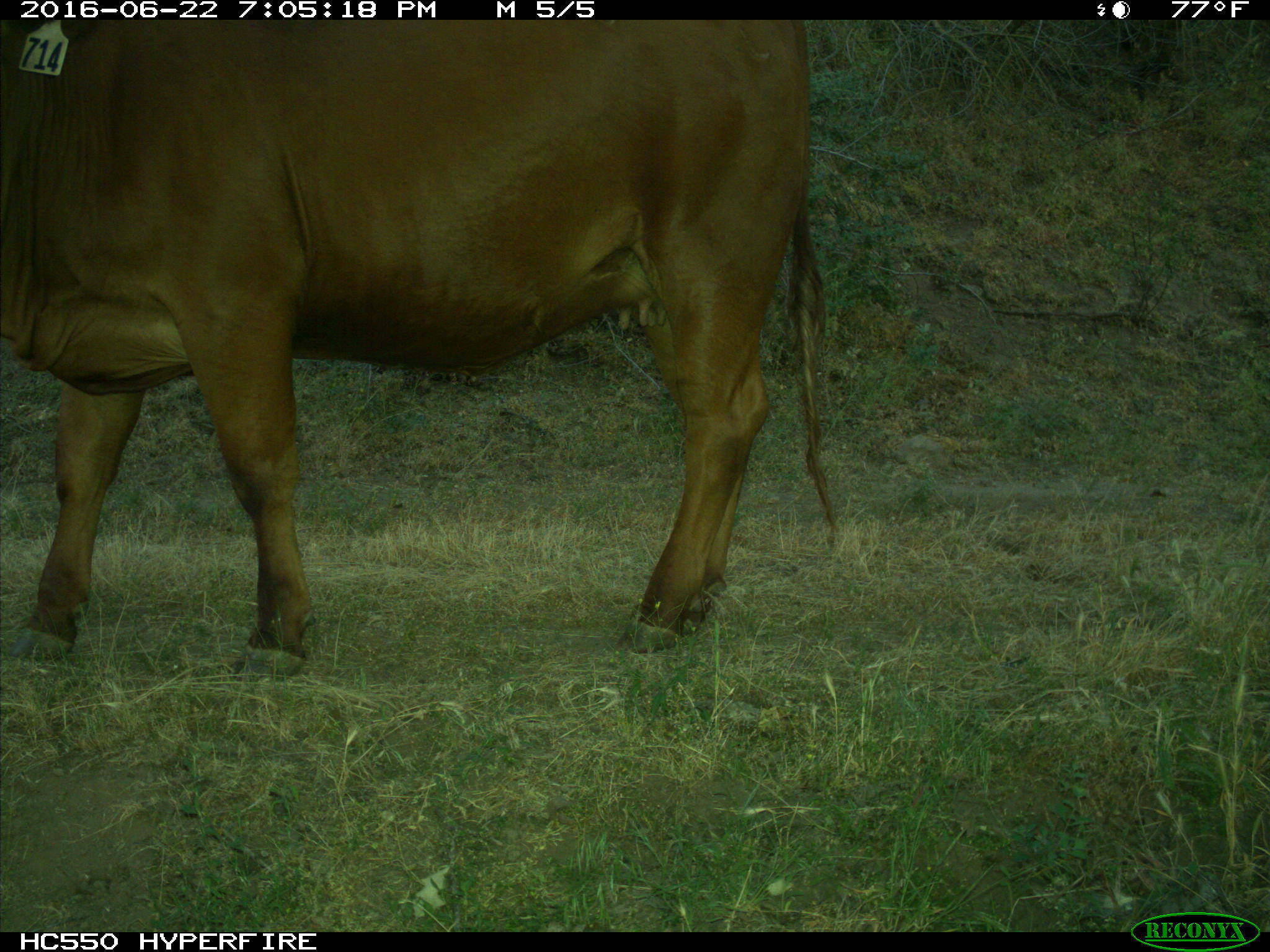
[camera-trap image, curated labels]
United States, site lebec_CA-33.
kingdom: Animalia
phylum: Chordata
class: Mammalia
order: Artiodactyla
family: Bovidae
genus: Bos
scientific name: Bos taurus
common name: domestic cow